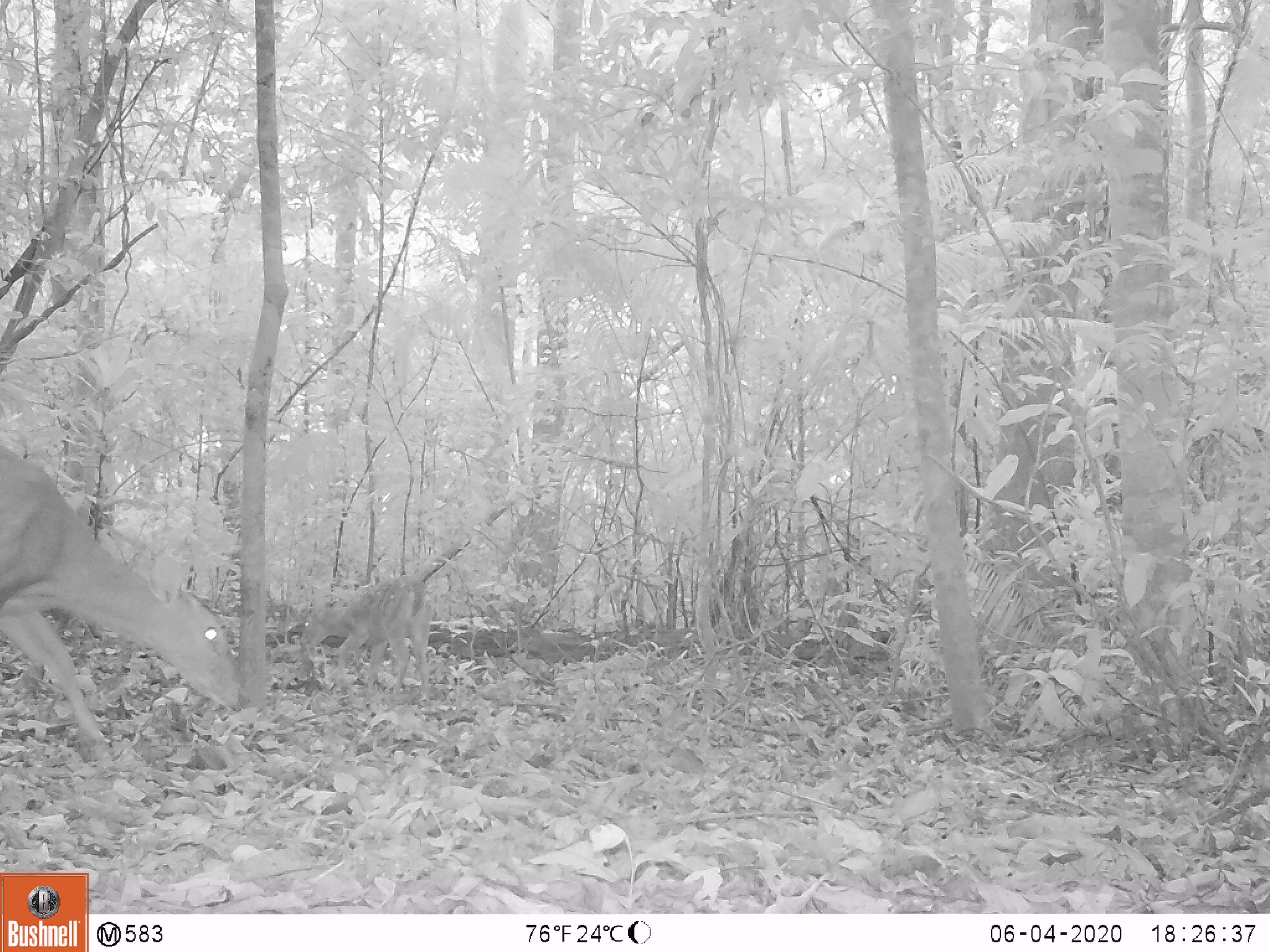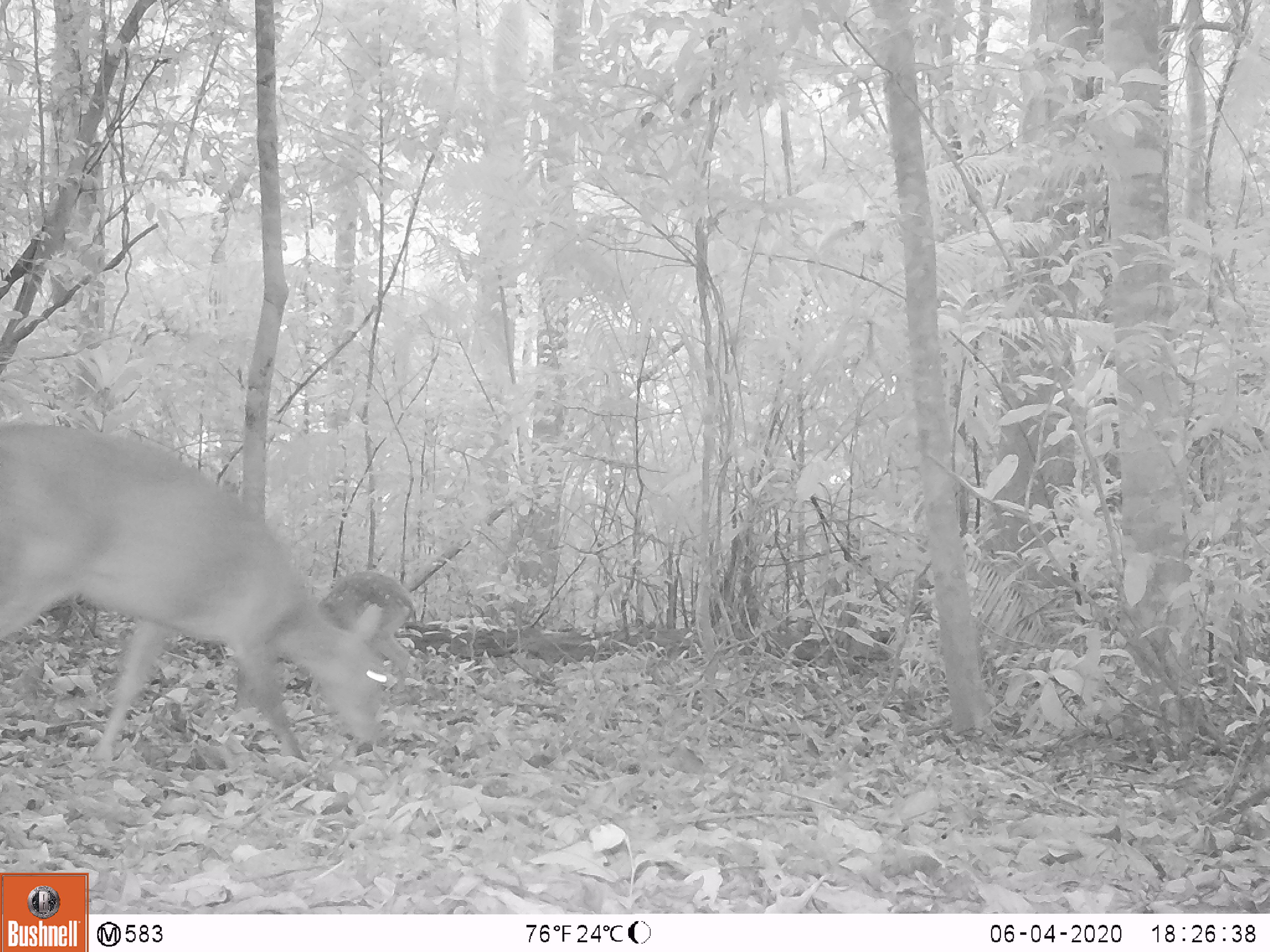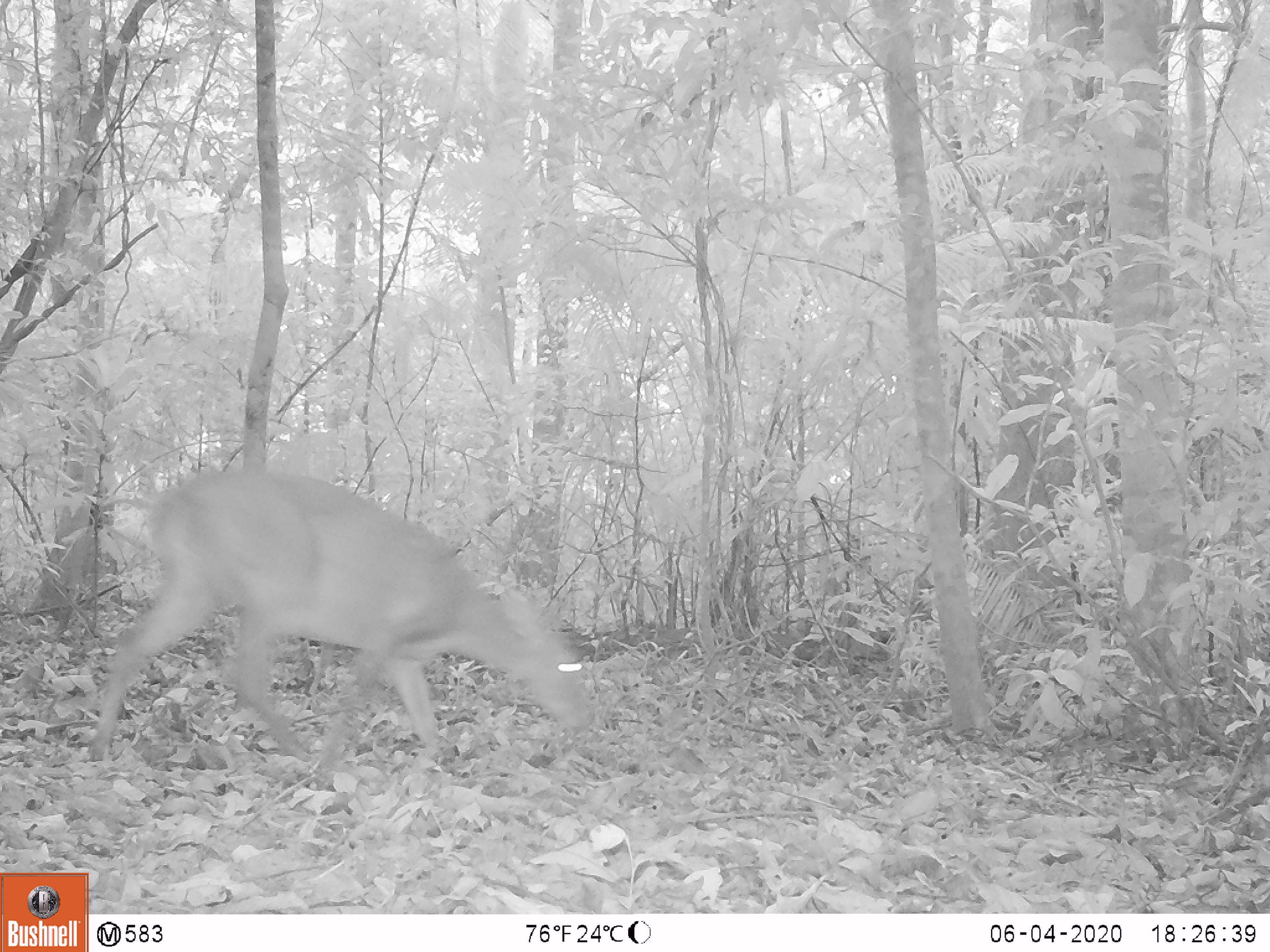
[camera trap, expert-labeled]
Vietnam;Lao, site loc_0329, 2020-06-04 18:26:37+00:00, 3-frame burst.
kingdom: Animalia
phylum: Chordata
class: Mammalia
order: Artiodactyla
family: Cervidae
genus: Muntiacus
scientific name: Muntiacus vuquangensis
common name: large-antlered muntjac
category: large antlered muntjac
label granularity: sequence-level